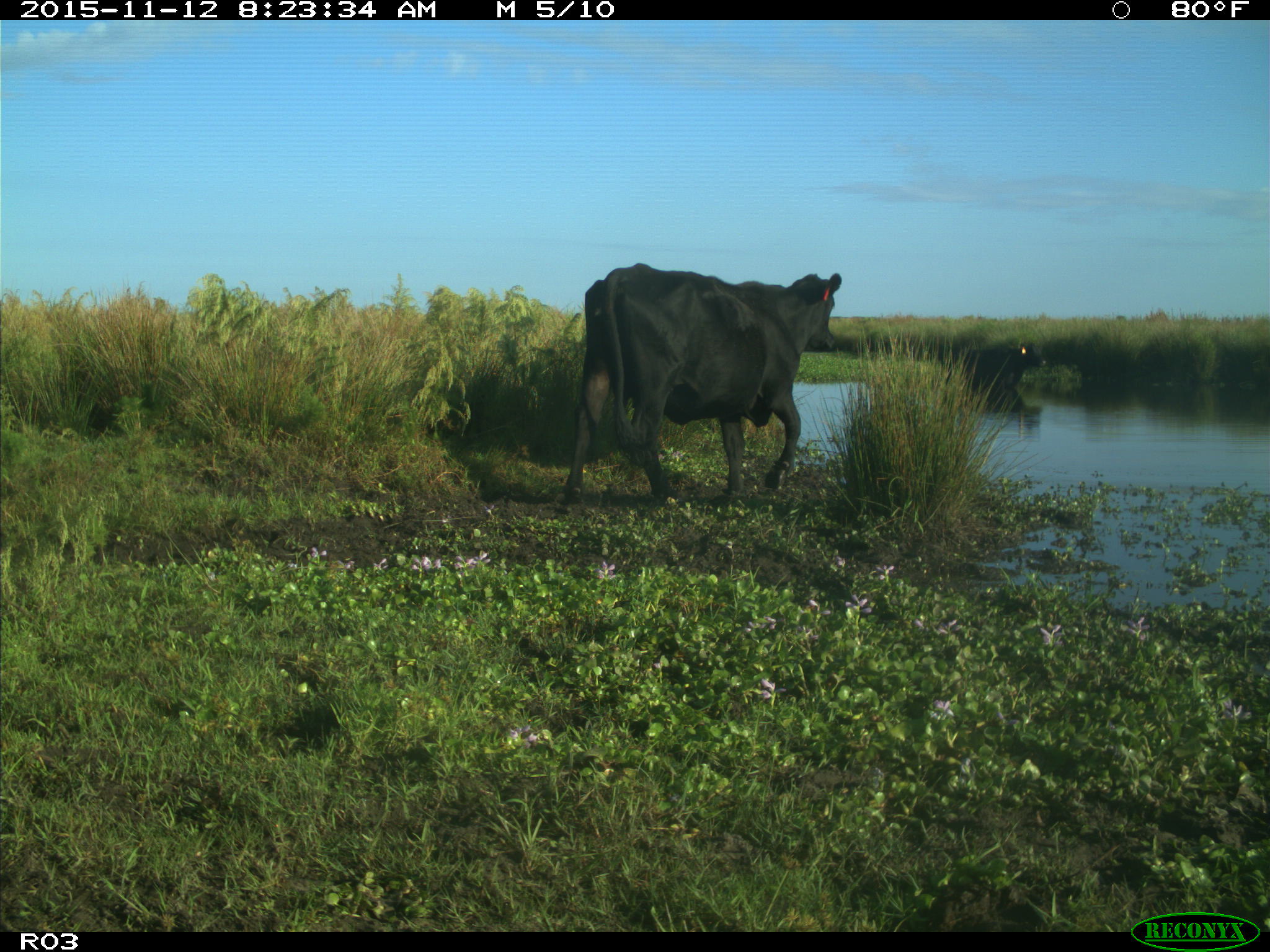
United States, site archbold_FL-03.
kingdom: Animalia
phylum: Chordata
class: Mammalia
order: Artiodactyla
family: Bovidae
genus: Bos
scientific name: Bos taurus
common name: domestic cow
Bos taurus (domestic cow).